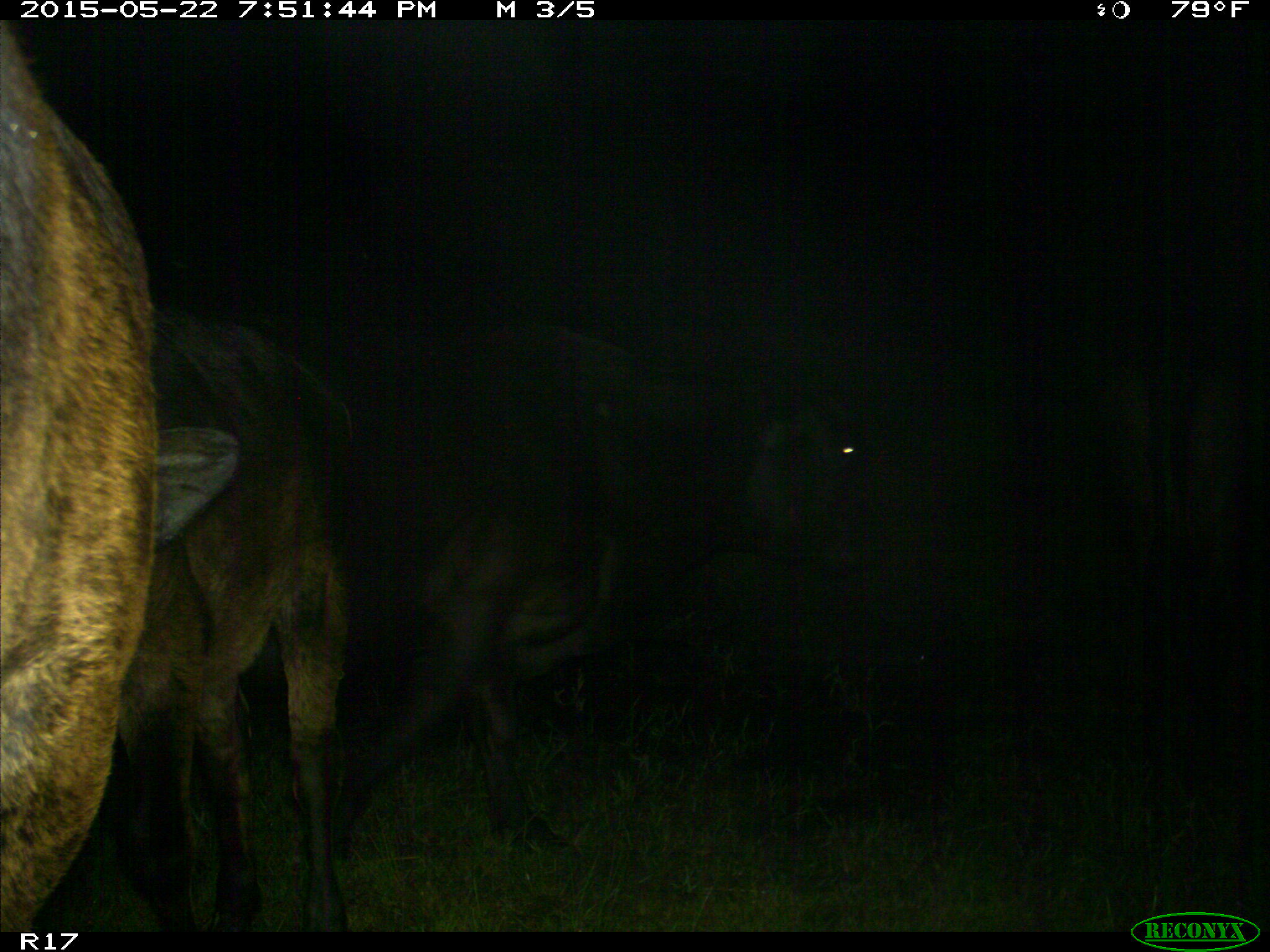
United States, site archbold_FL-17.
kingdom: Animalia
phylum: Chordata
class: Mammalia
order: Artiodactyla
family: Bovidae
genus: Bos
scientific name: Bos taurus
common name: domestic cow